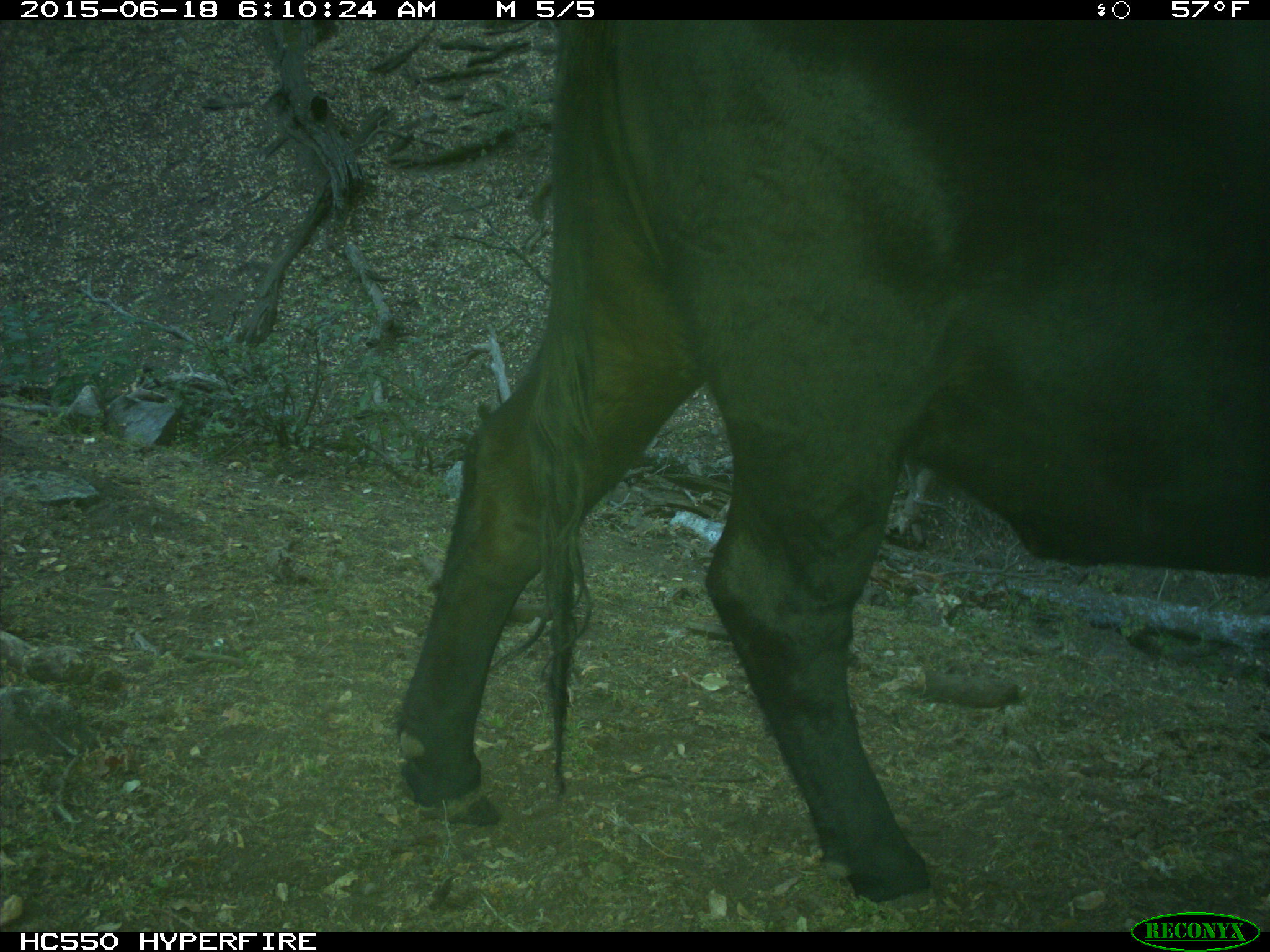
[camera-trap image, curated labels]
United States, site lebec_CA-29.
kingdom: Animalia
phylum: Chordata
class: Mammalia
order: Artiodactyla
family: Bovidae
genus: Bos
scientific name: Bos taurus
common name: domestic cow